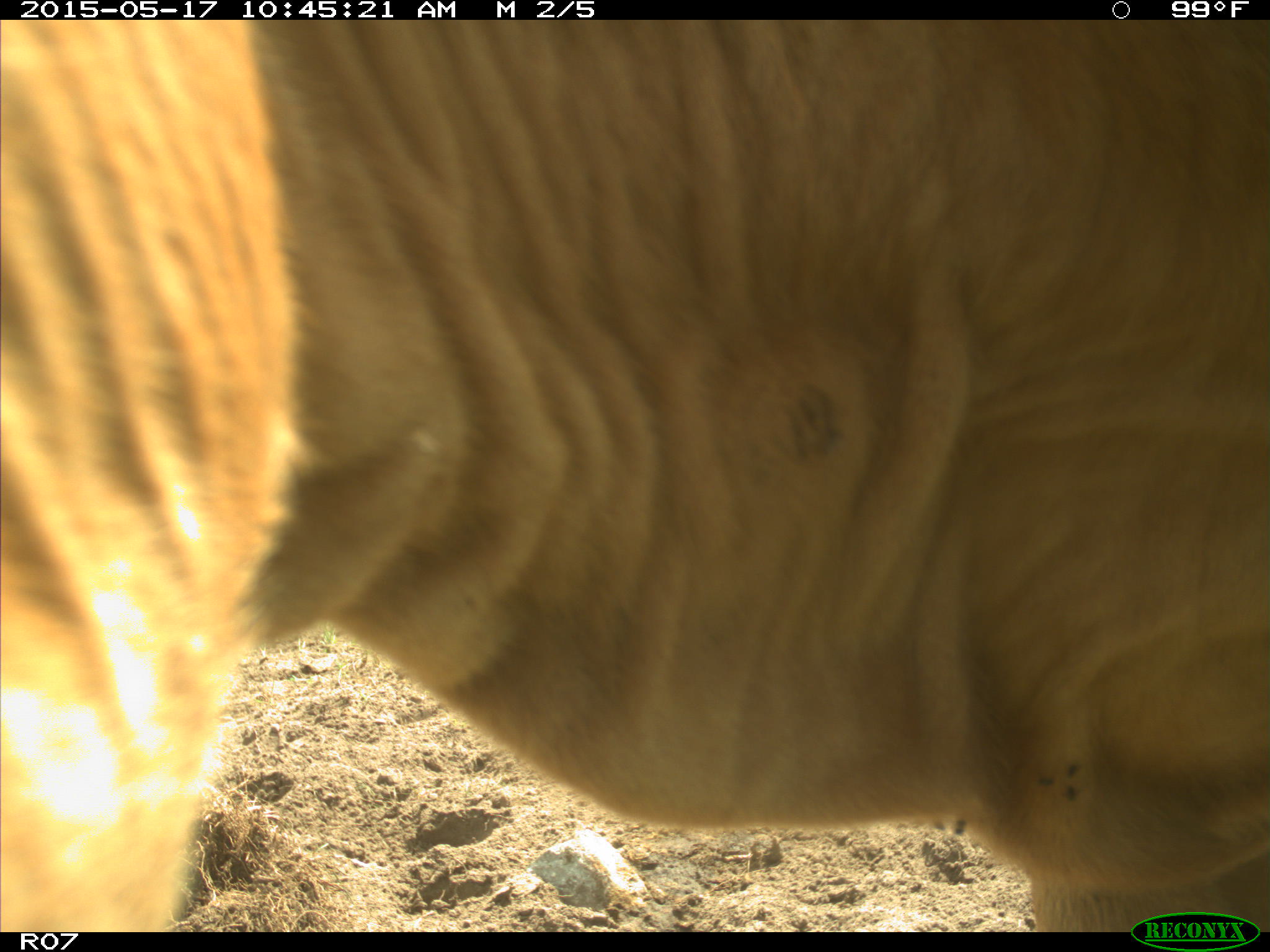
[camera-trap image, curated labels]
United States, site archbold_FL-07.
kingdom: Animalia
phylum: Chordata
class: Mammalia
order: Artiodactyla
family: Bovidae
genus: Bos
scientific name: Bos taurus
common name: domestic cow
Bos taurus (domestic cow).